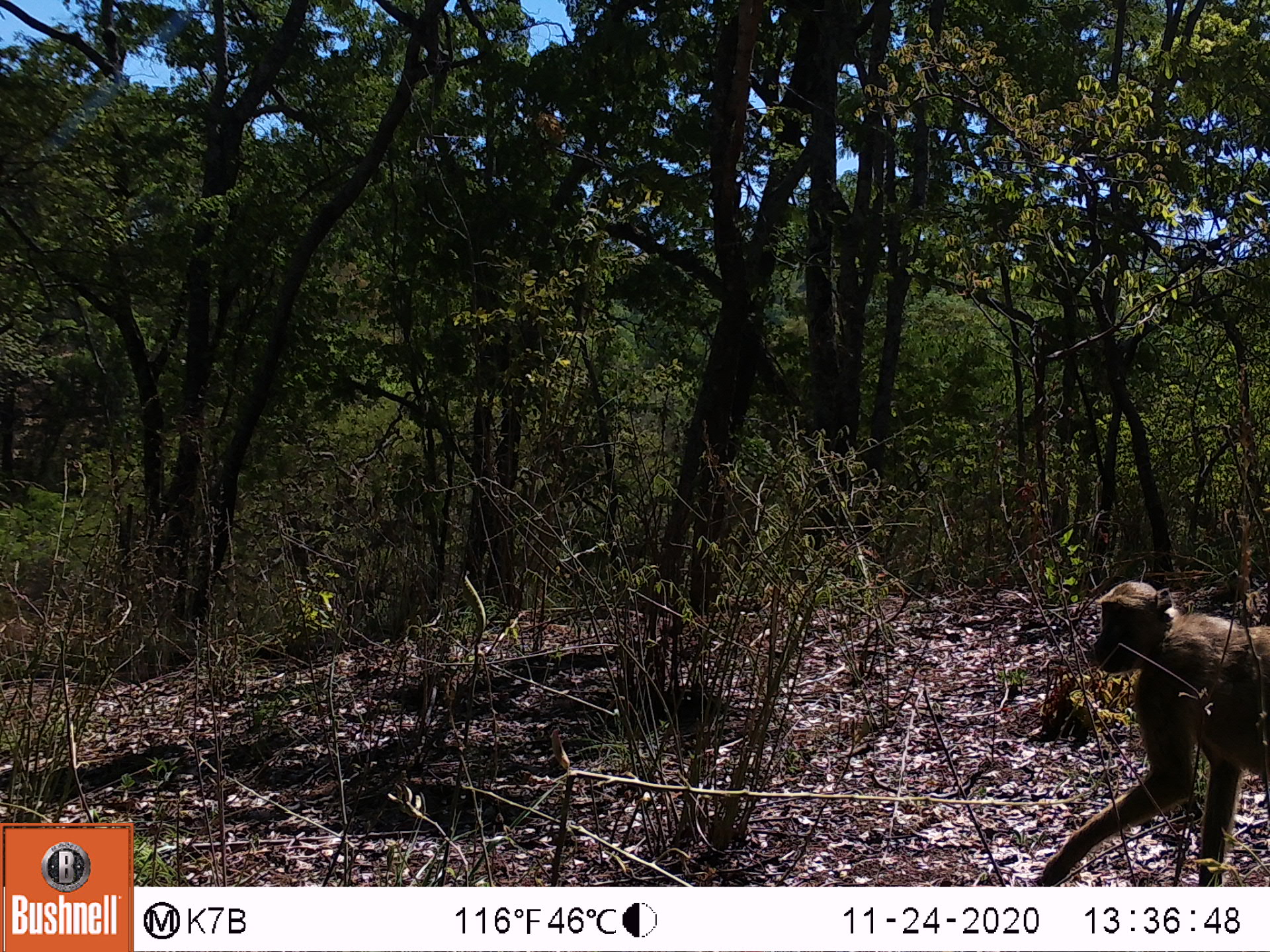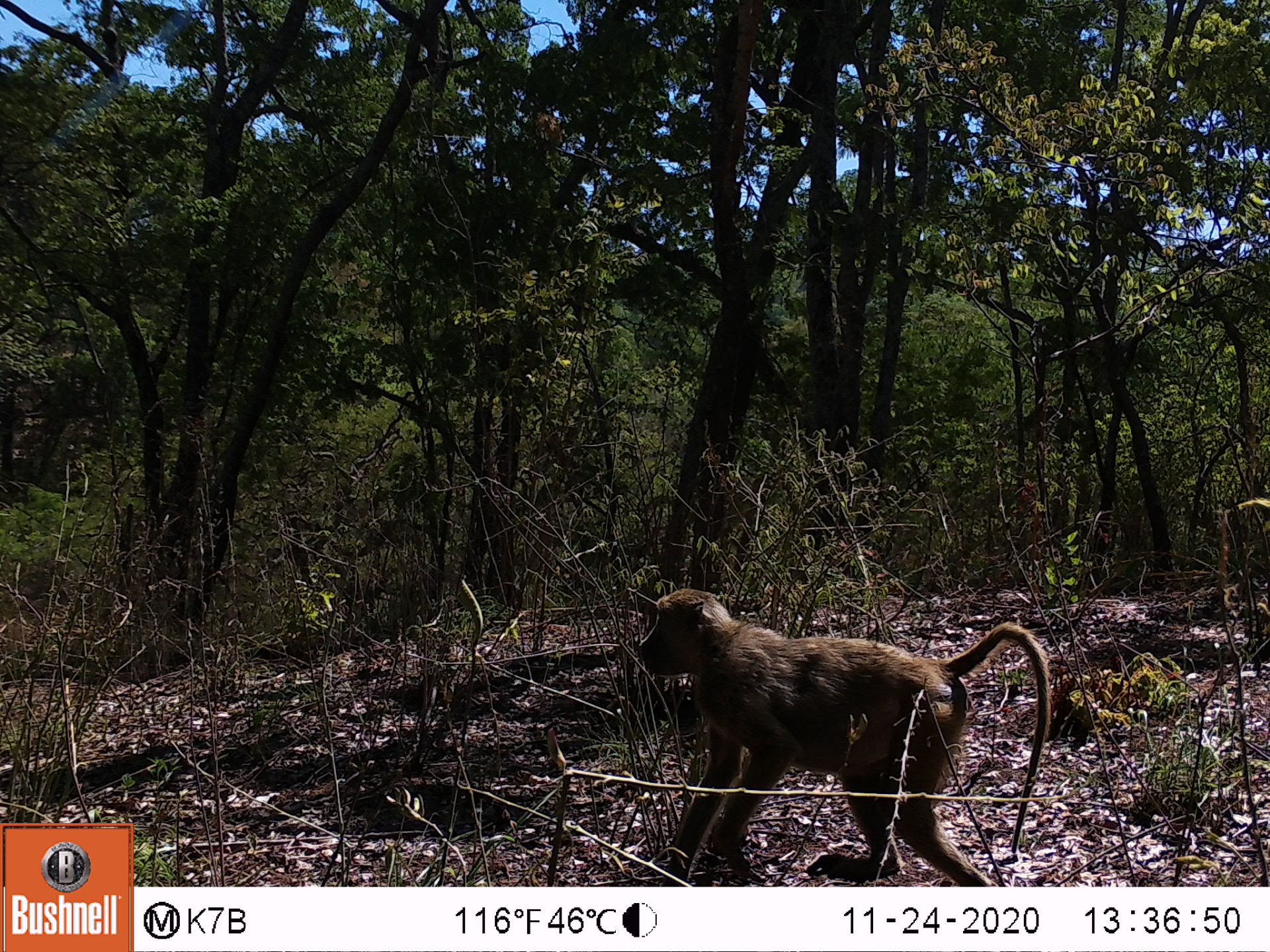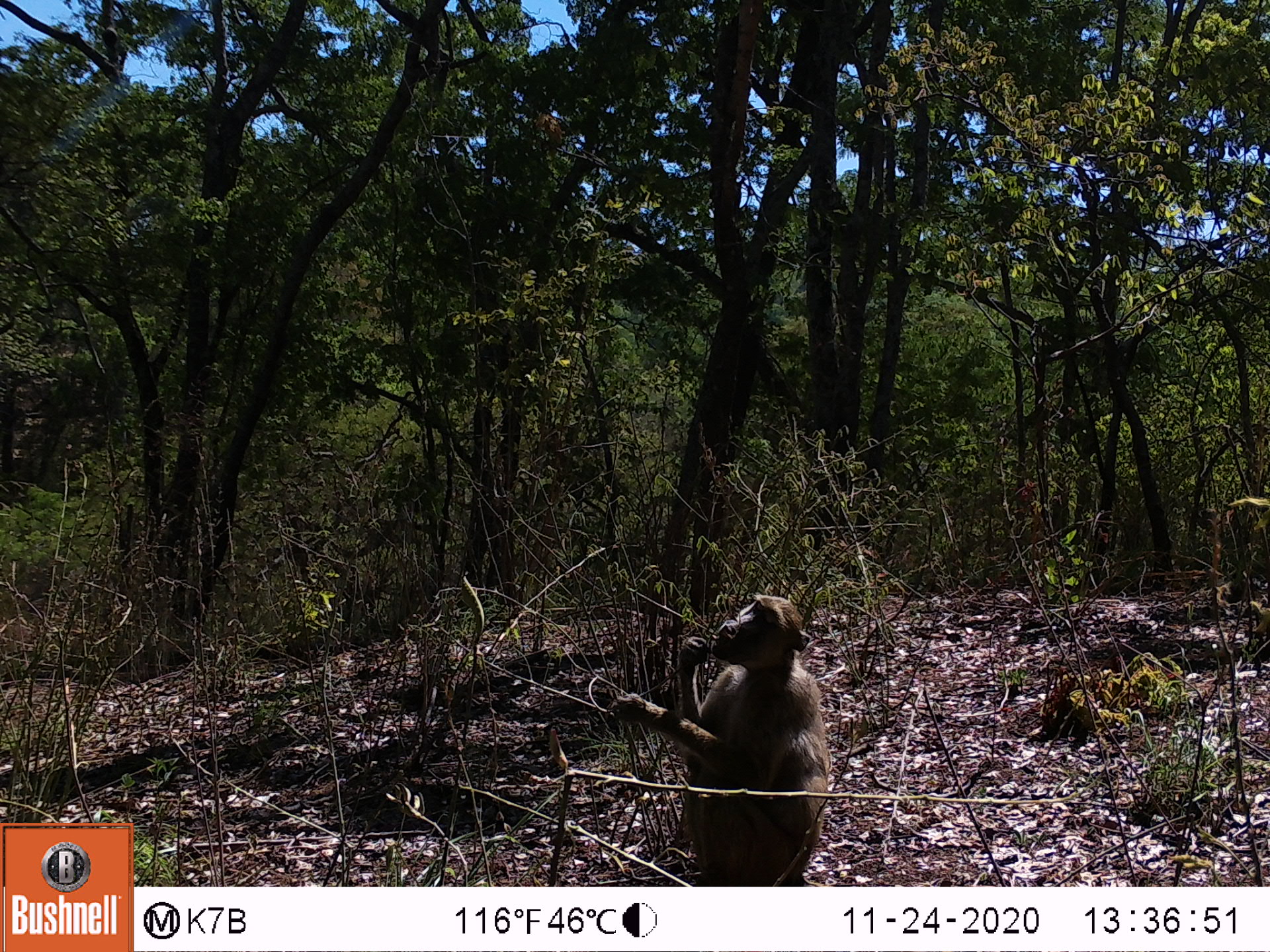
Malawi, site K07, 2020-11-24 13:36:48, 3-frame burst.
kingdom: Animalia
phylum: Chordata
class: Mammalia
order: Primates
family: Cercopithecidae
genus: Papio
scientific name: Papio cynocephalus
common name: yellow baboon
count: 1